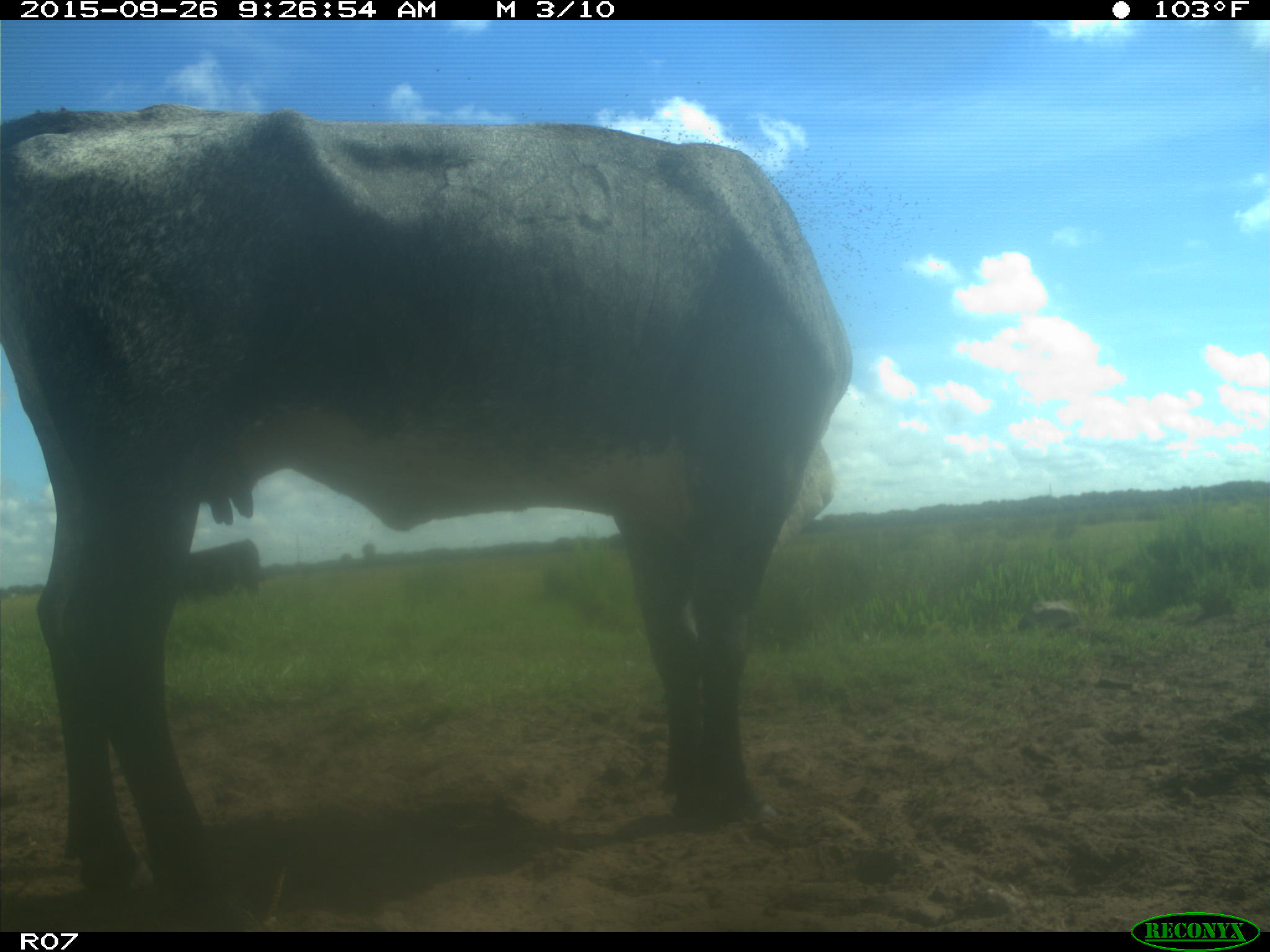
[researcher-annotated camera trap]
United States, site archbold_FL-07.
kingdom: Animalia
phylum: Chordata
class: Mammalia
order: Artiodactyla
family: Bovidae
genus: Bos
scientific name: Bos taurus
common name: domestic cow